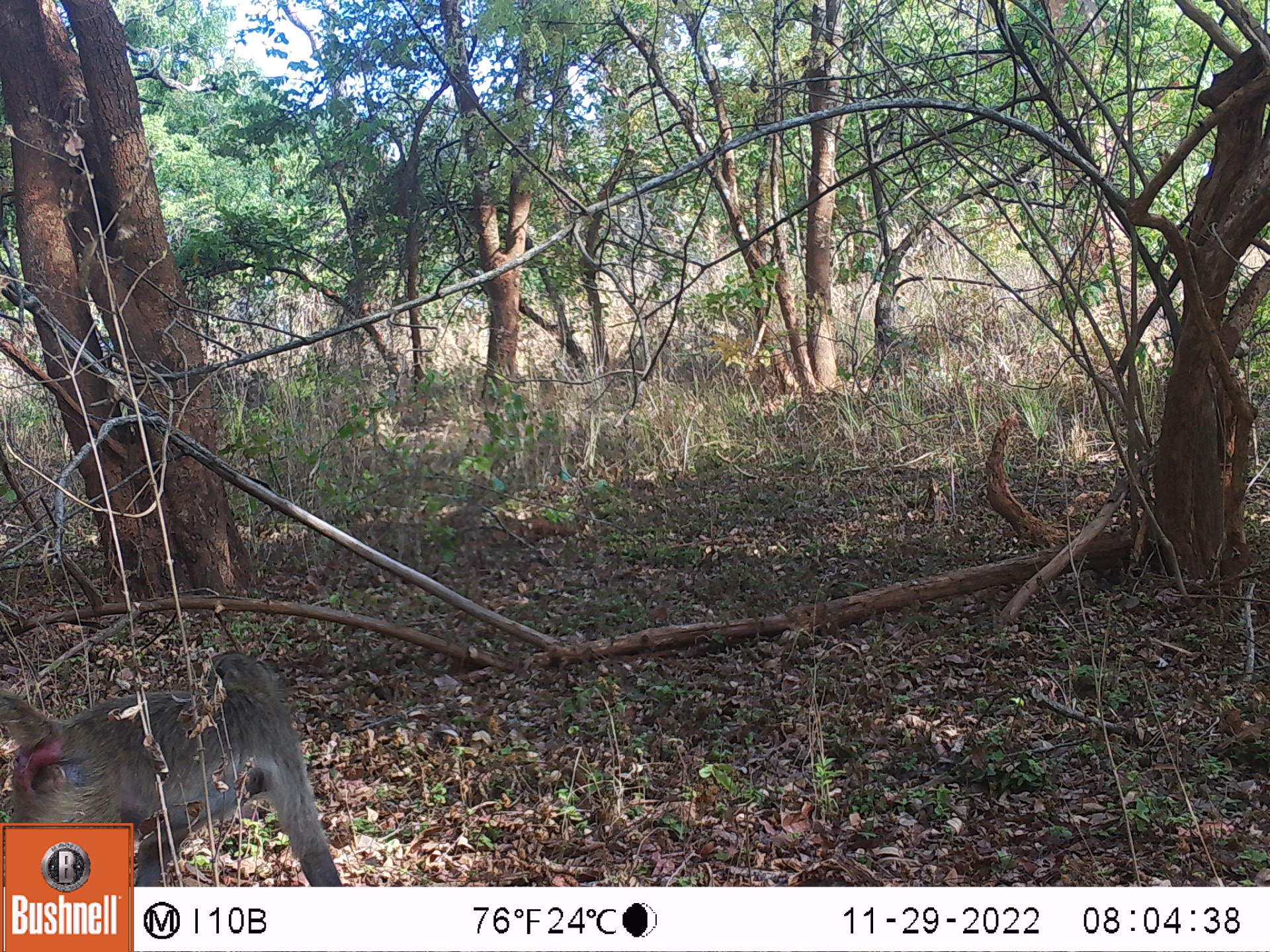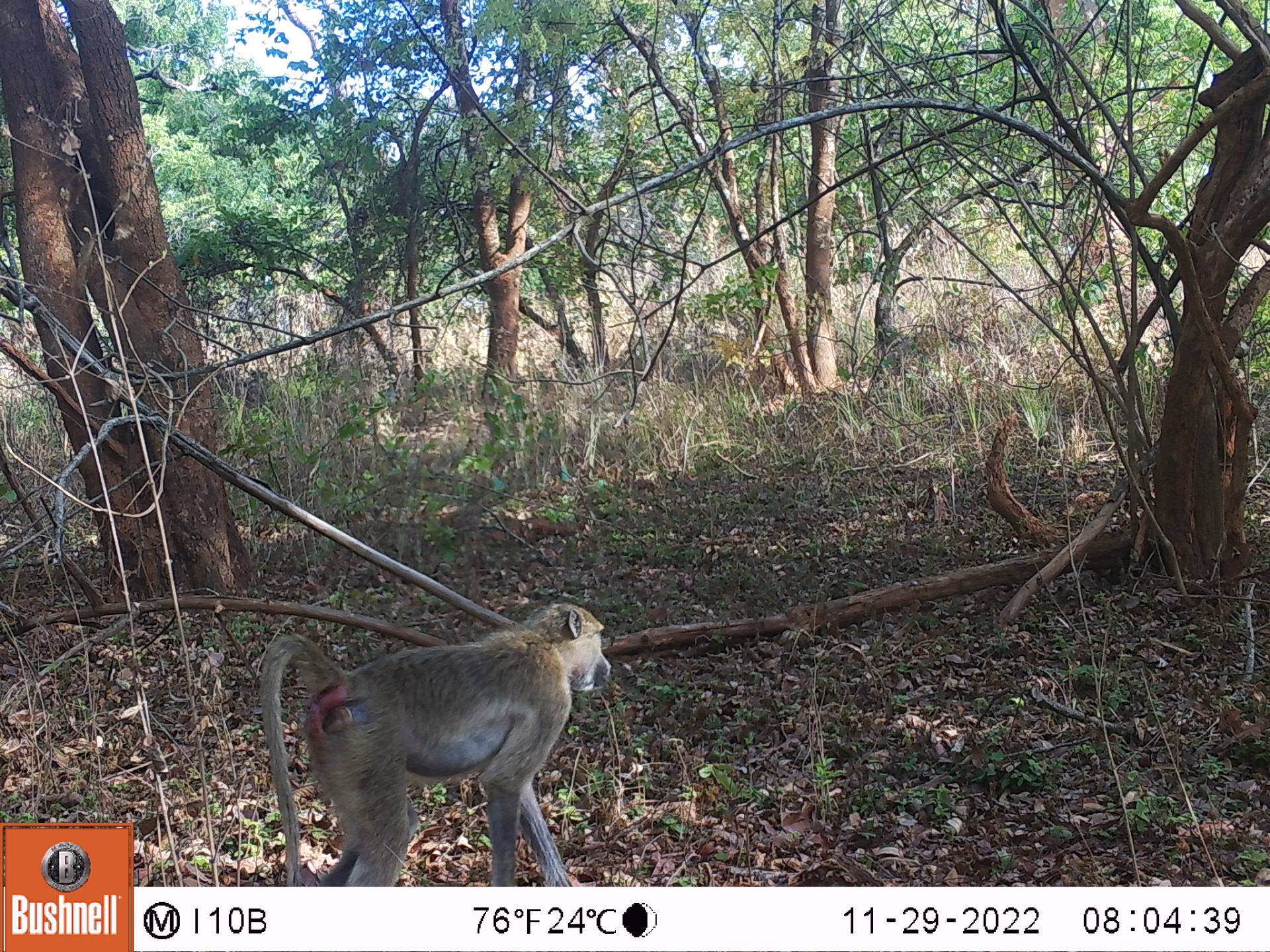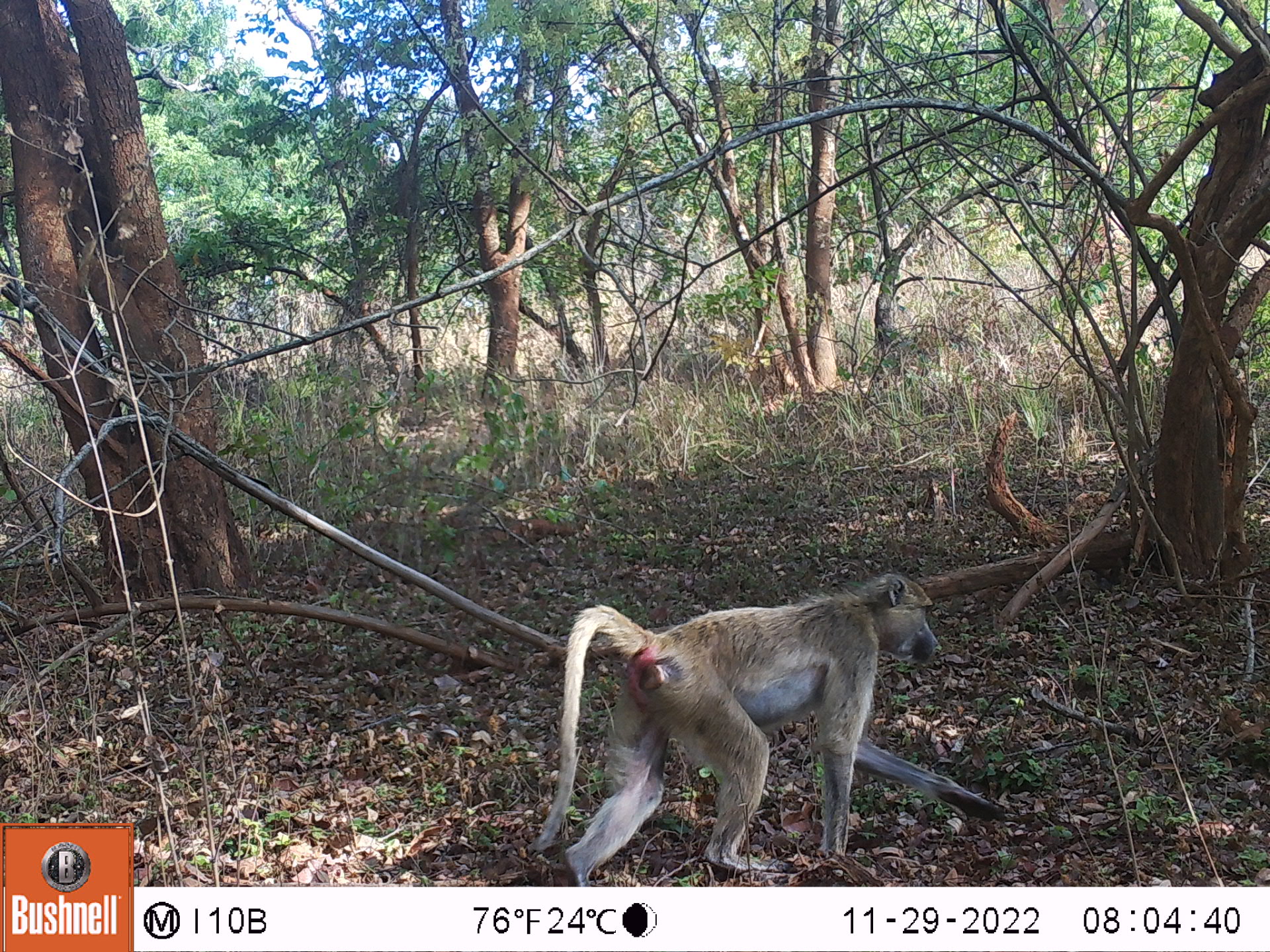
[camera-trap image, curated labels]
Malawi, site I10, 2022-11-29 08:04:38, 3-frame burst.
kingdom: Animalia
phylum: Chordata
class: Mammalia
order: Primates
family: Cercopithecidae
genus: Papio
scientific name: Papio cynocephalus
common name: yellow baboon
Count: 1.